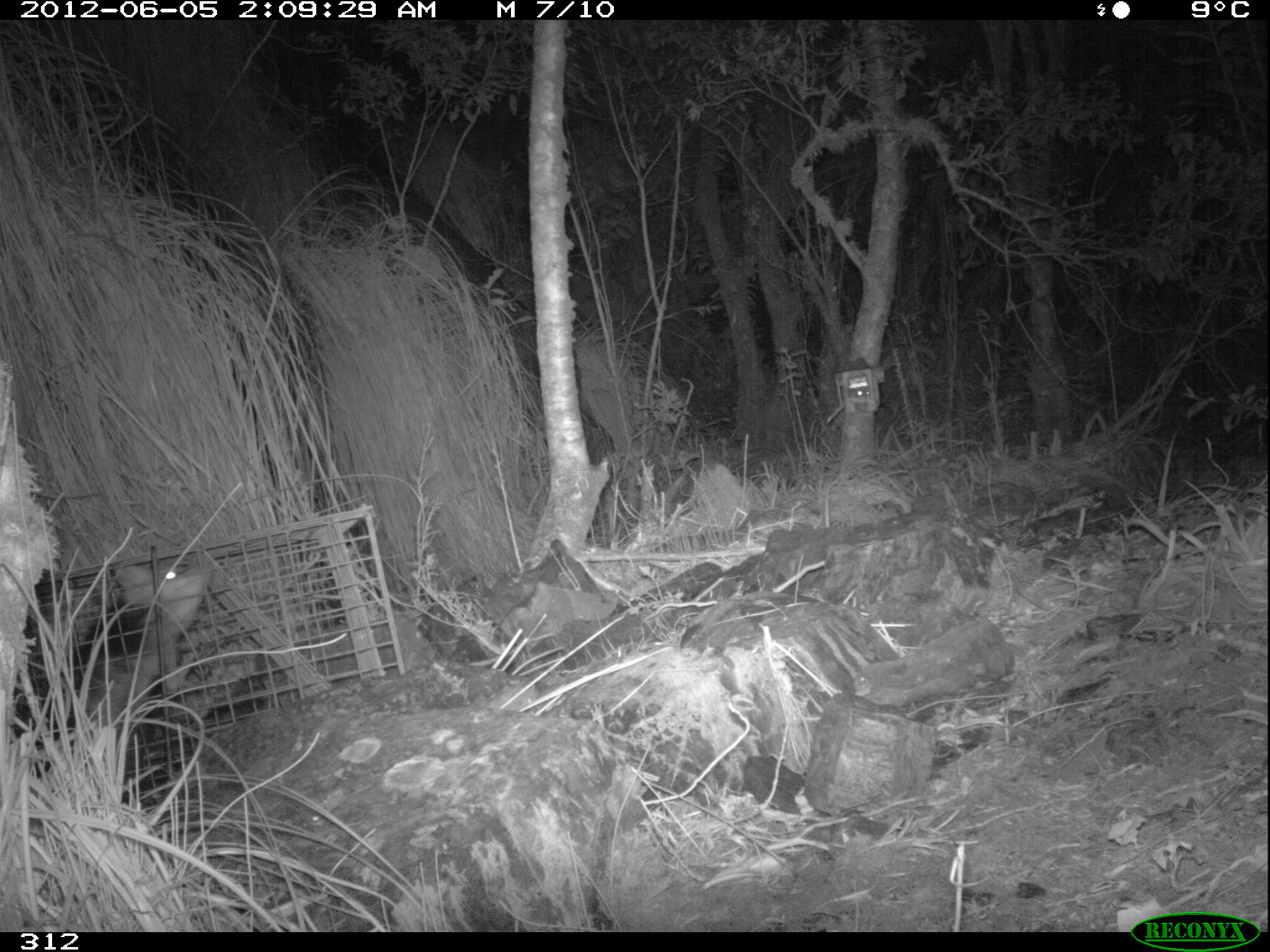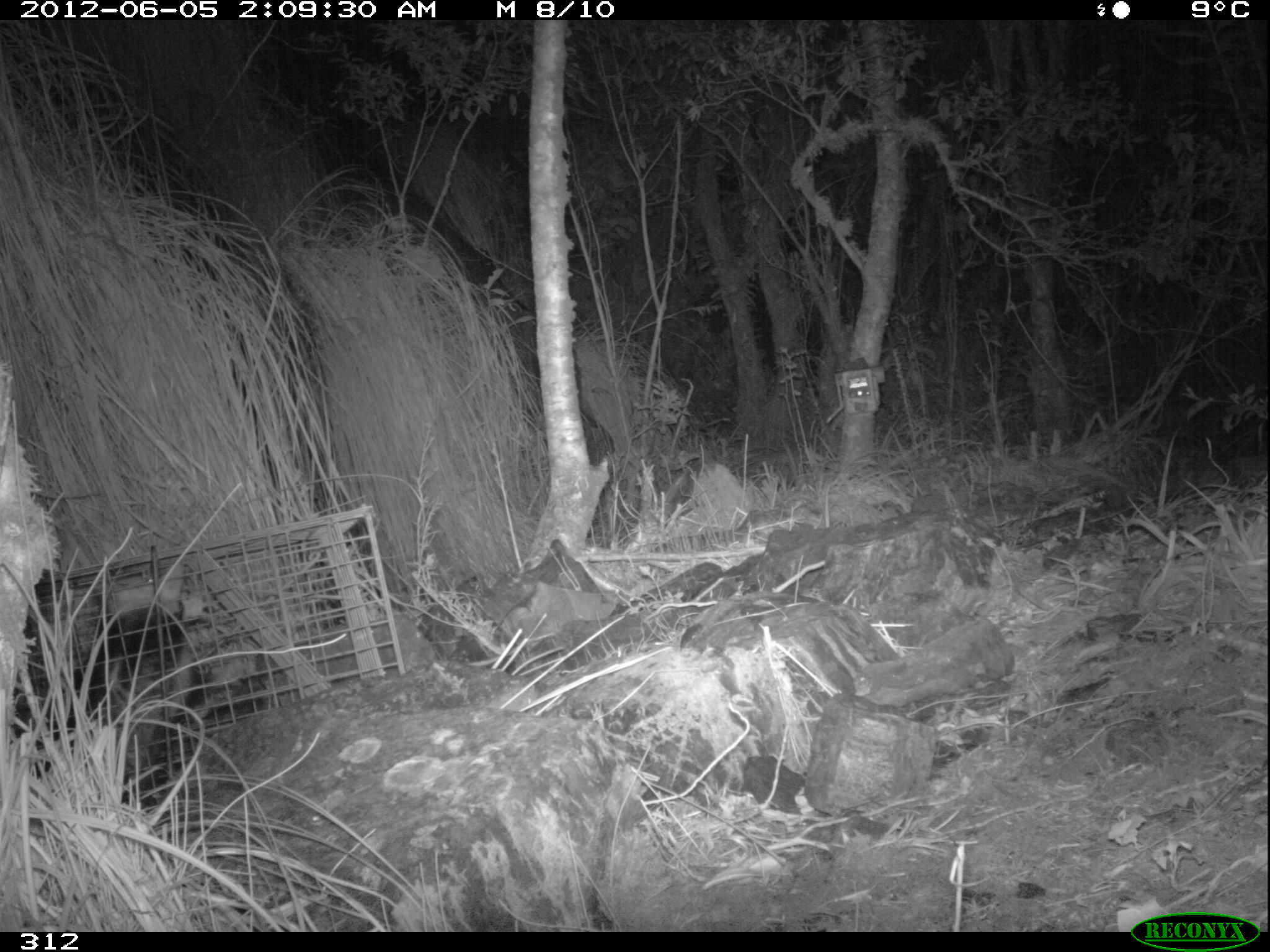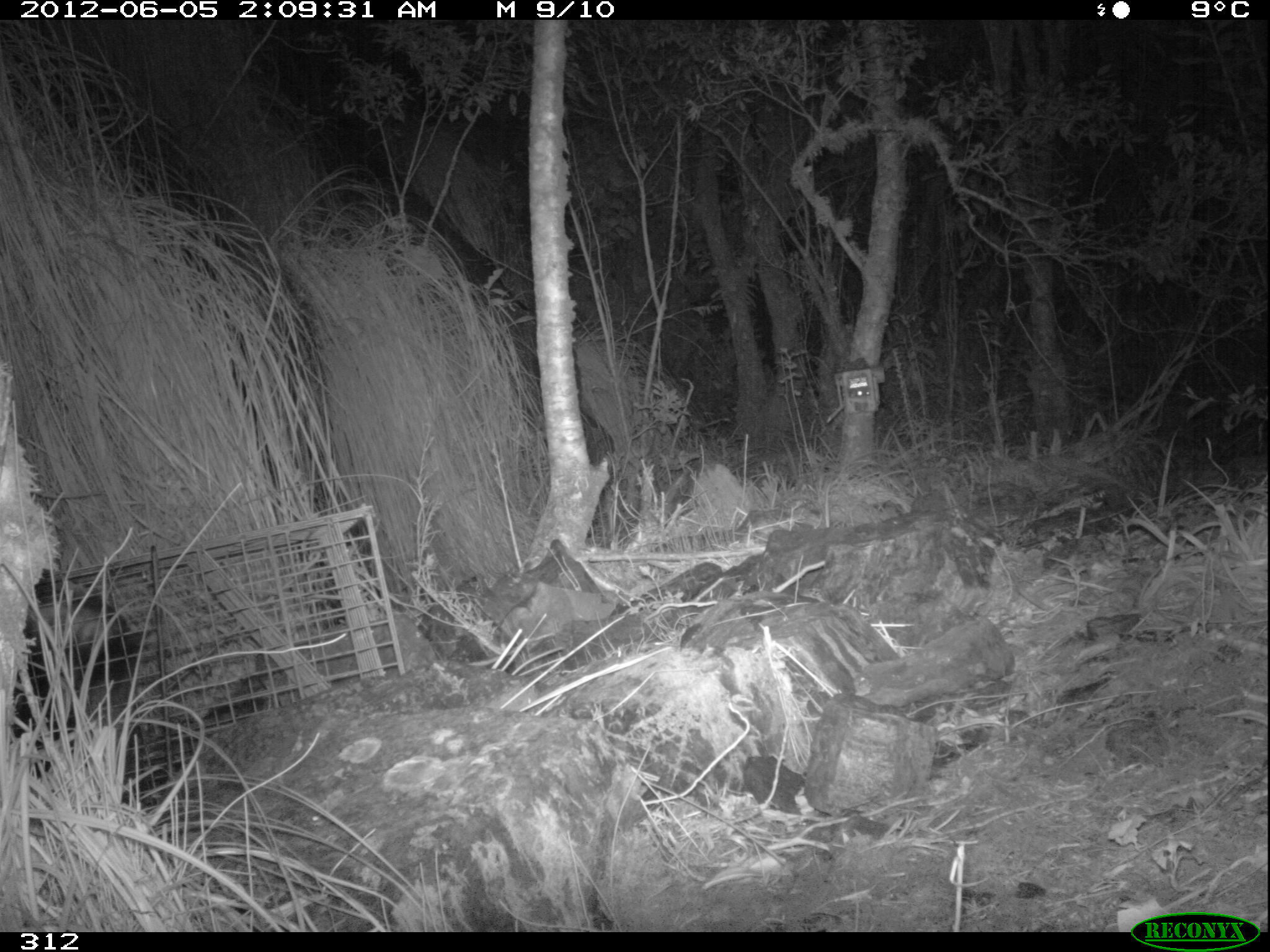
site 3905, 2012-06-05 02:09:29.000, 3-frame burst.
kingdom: Animalia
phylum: Chordata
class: Mammalia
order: Didelphimorphia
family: Didelphidae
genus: Didelphis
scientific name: Didelphis pernigra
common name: andean white-eared opossum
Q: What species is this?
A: Didelphis pernigra (andean white-eared opossum).